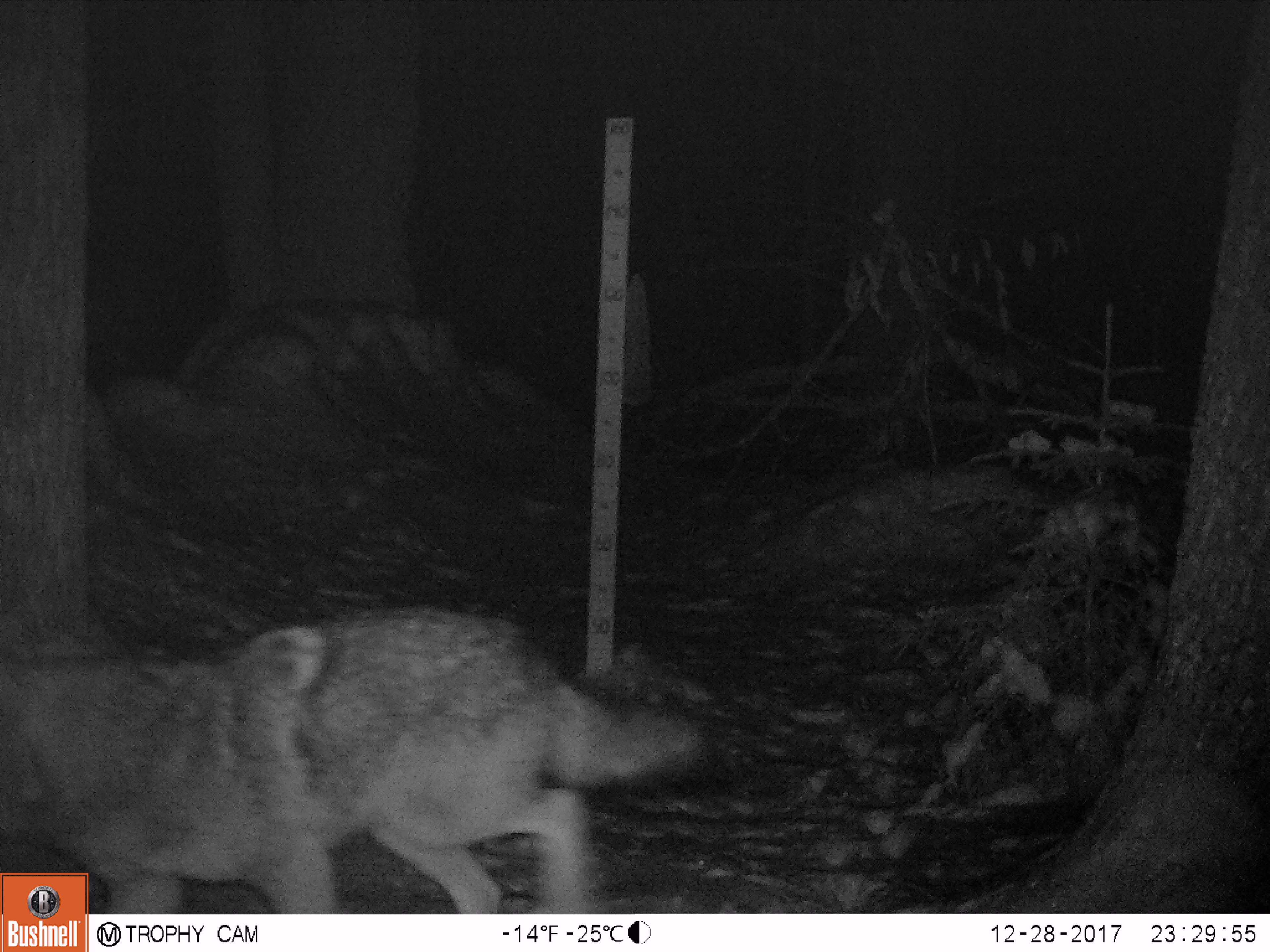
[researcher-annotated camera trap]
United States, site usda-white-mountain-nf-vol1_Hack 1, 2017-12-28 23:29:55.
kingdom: Animalia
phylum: Chordata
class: Mammalia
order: Carnivora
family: Canidae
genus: Canis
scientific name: Canis latrans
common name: coyote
Coyote (Canis latrans).